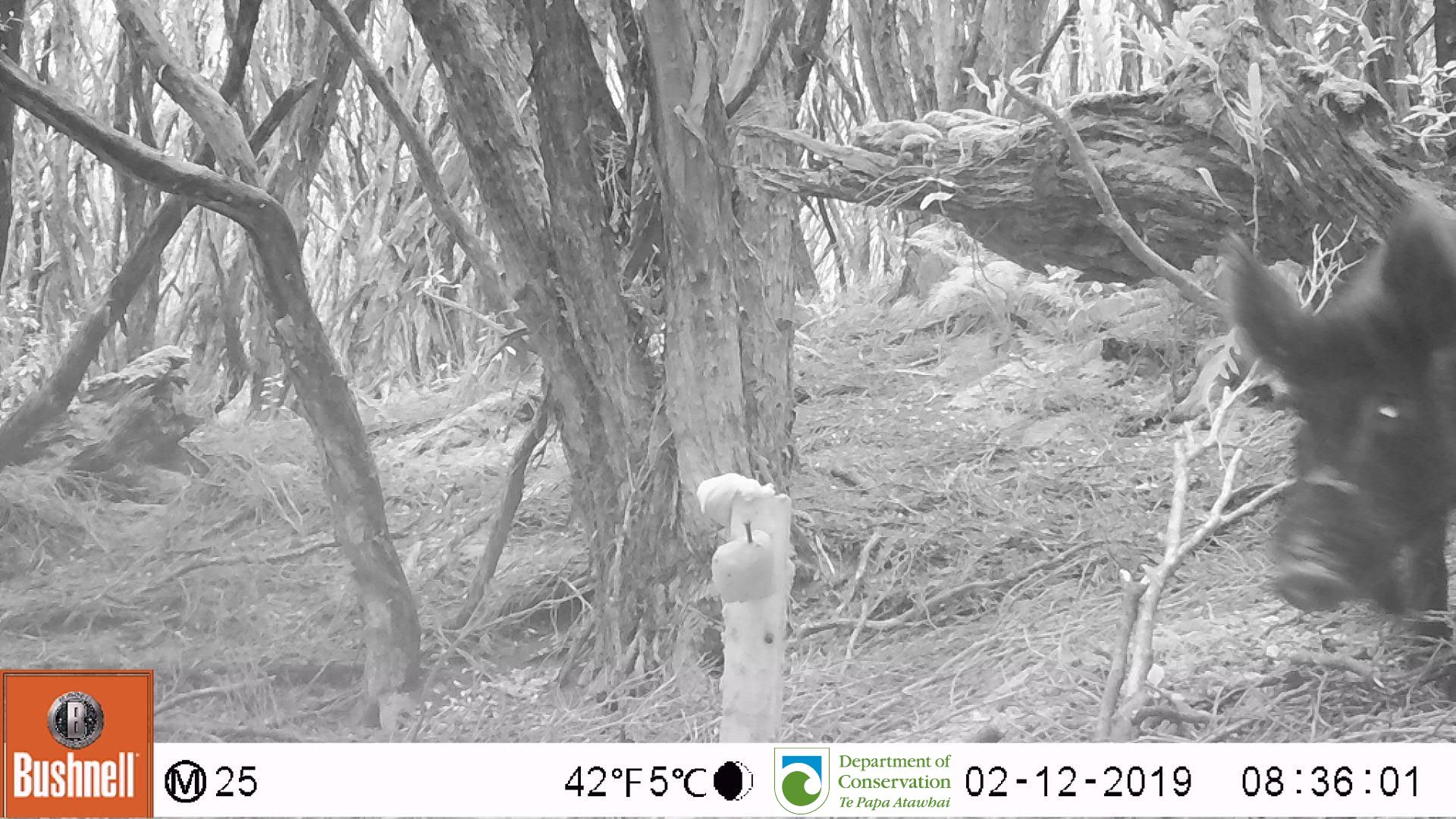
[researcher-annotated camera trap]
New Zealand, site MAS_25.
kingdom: Animalia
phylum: Chordata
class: Mammalia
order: Artiodactyla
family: Suidae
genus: Sus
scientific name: Sus scrofa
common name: pig